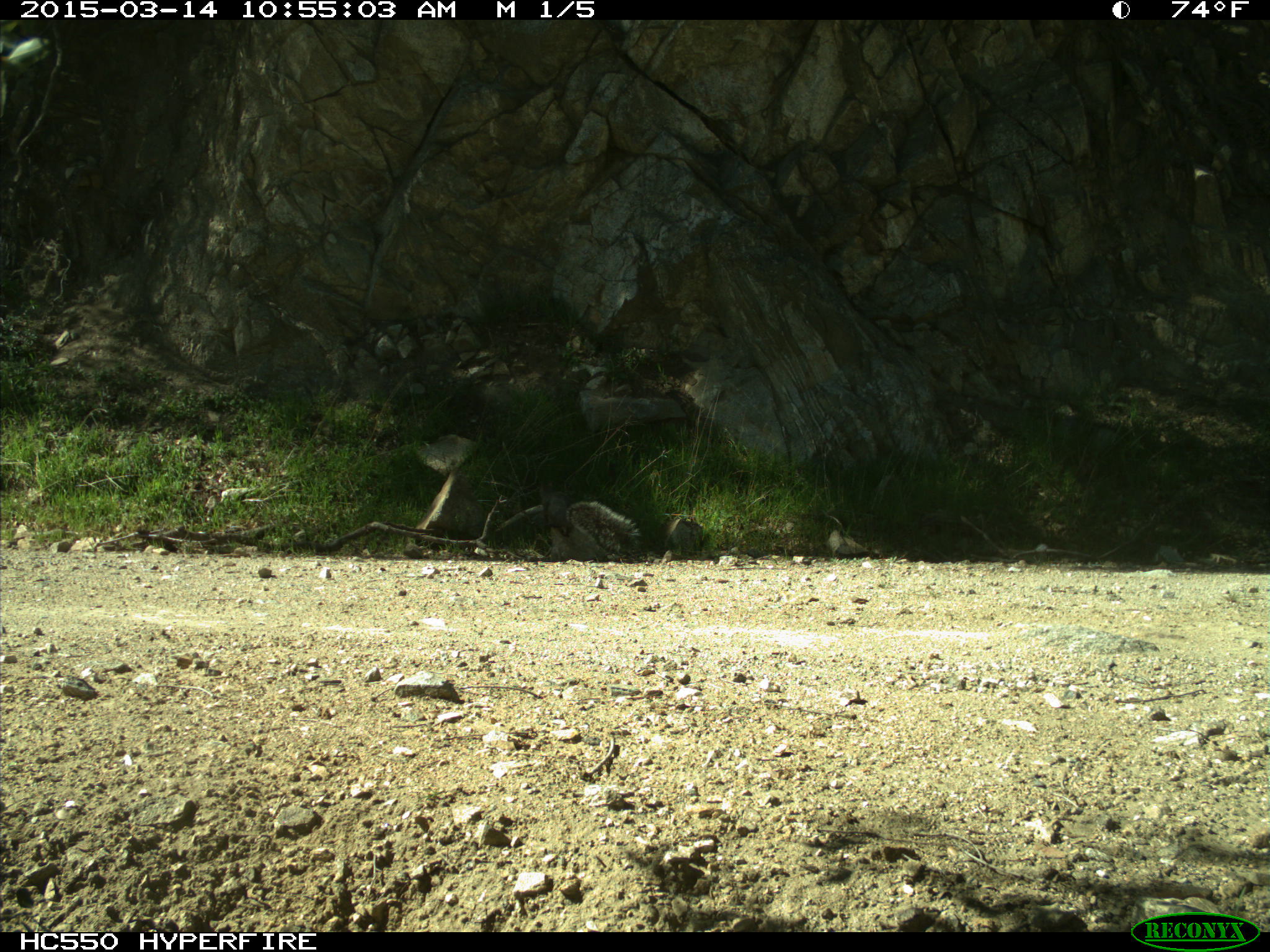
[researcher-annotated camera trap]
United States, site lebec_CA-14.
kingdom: Animalia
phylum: Chordata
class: Mammalia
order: Rodentia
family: Sciuridae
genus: Sciurus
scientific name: Sciurus carolinensis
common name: eastern gray squirrel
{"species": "Sciurus carolinensis (eastern gray squirrel)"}